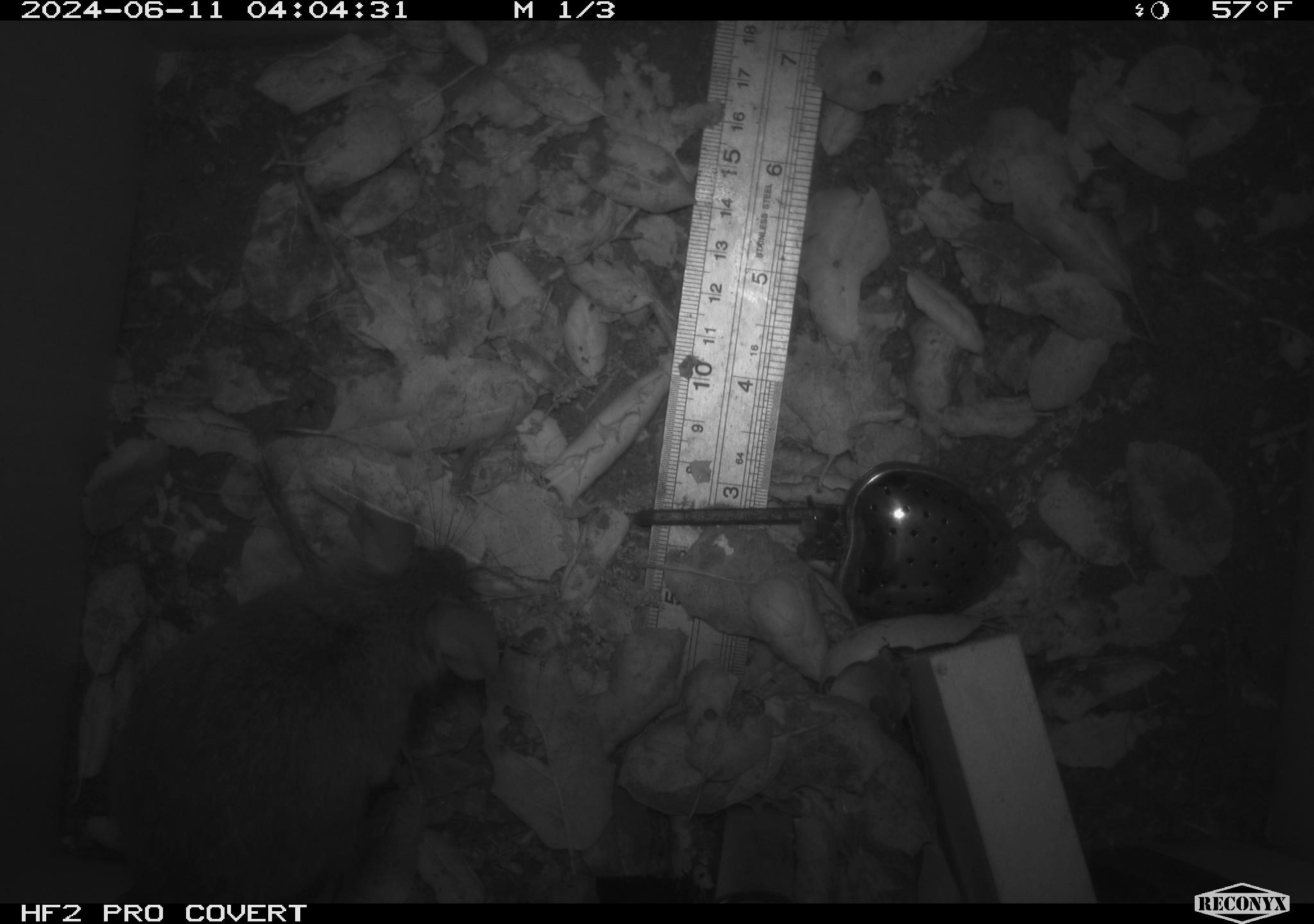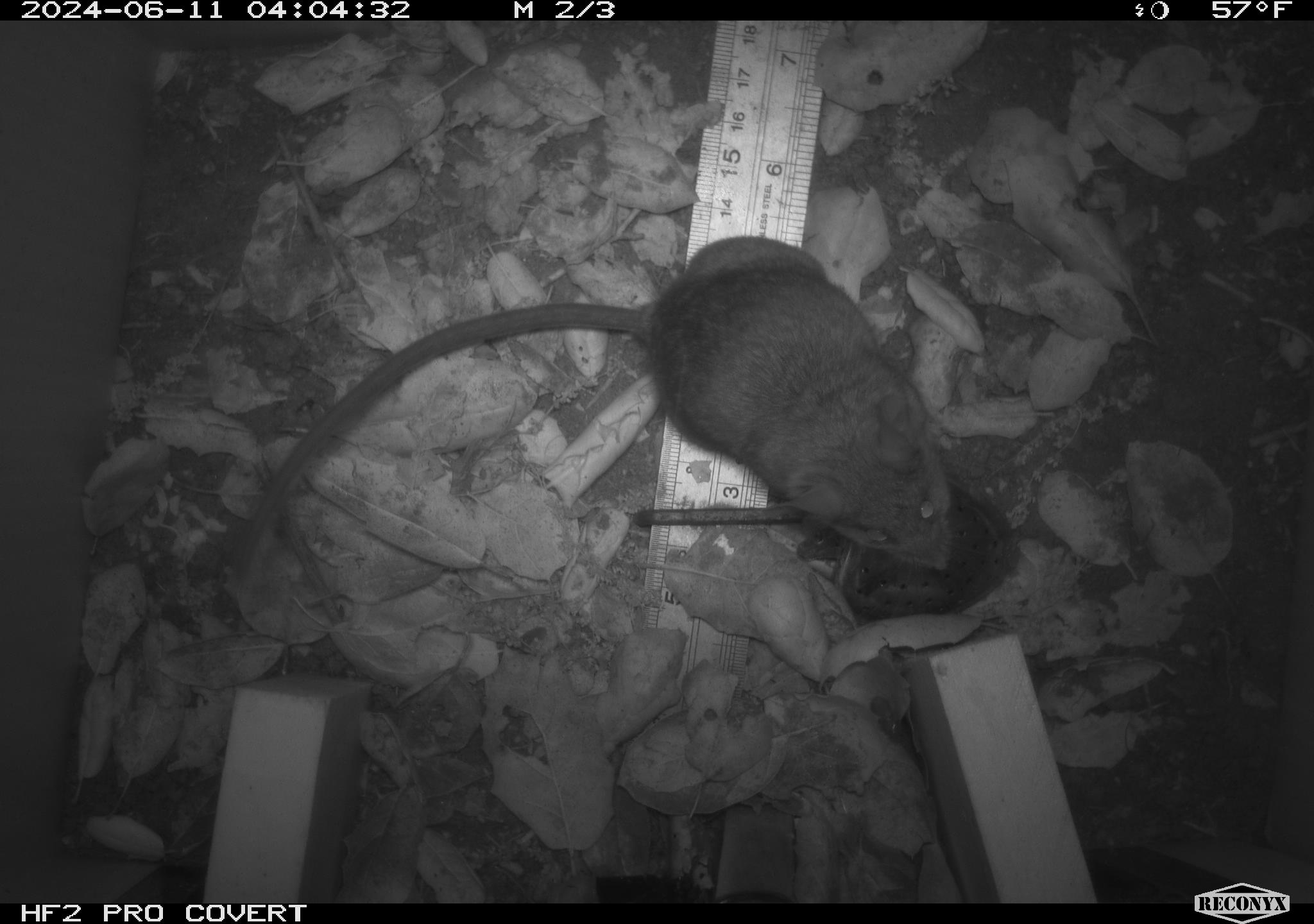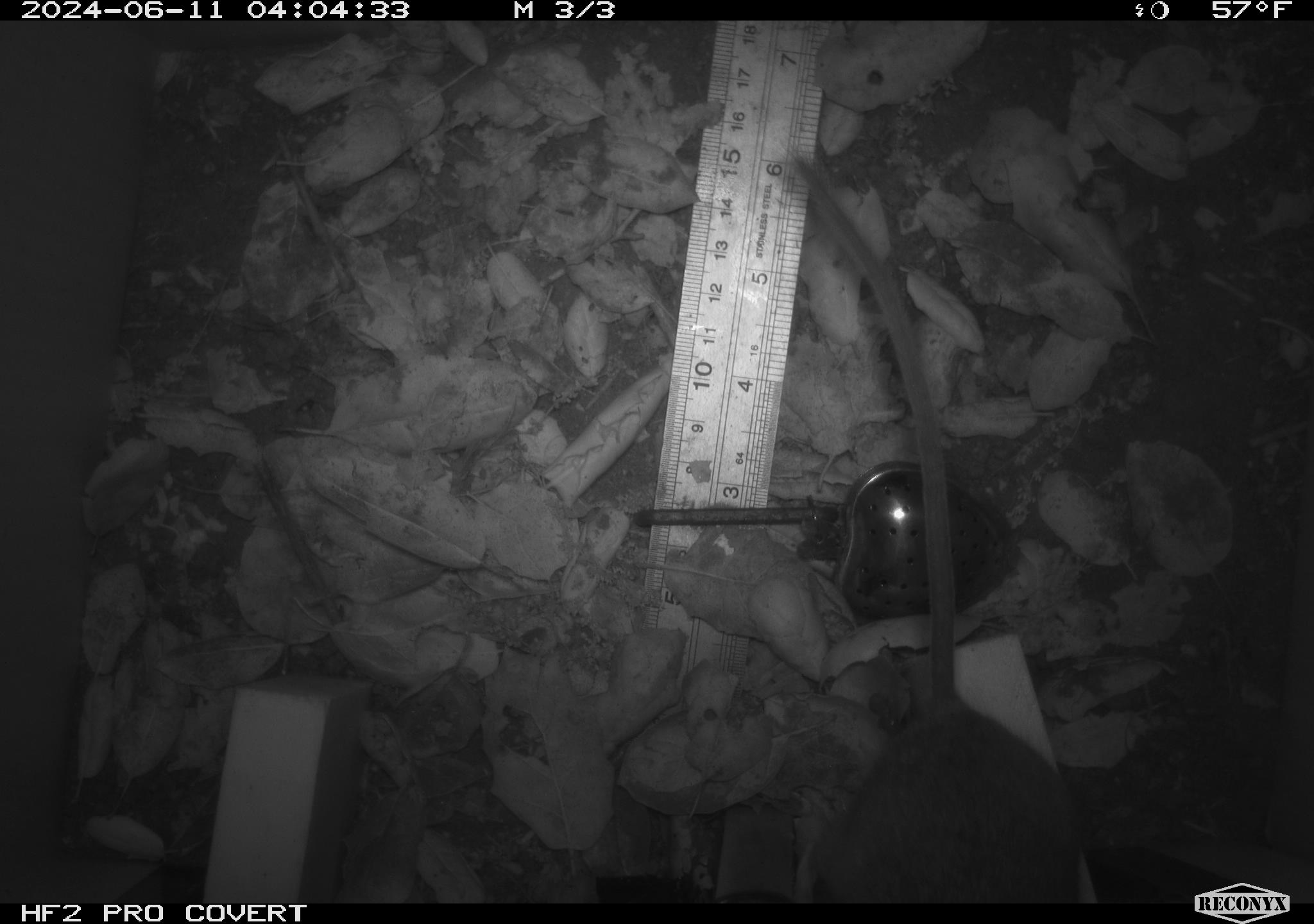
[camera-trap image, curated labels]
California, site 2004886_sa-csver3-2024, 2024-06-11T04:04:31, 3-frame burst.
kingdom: Animalia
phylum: Chordata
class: Mammalia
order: Rodentia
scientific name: Rodentia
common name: rodent